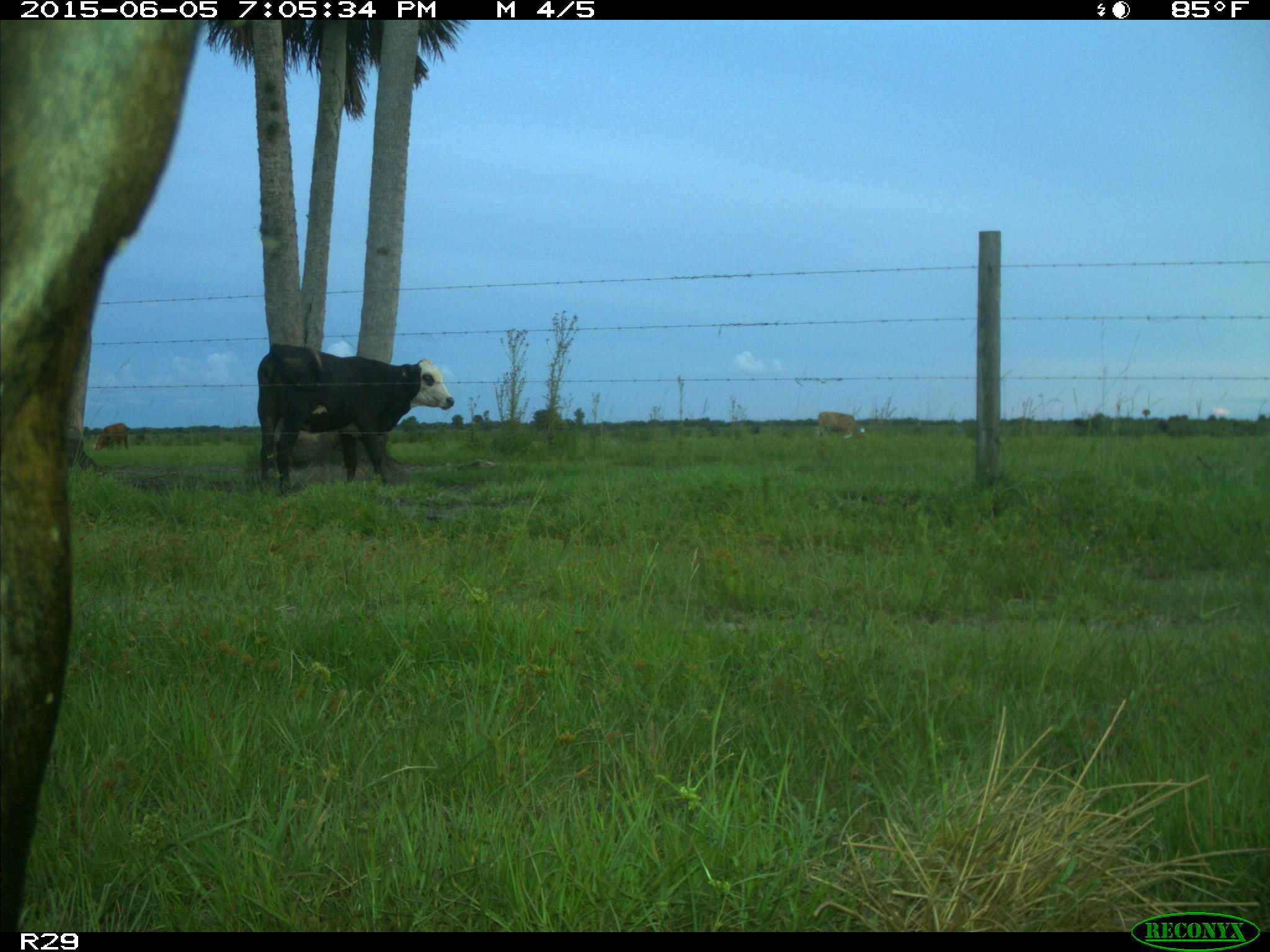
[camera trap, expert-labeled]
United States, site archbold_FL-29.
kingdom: Animalia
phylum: Chordata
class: Mammalia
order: Artiodactyla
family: Bovidae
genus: Bos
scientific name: Bos taurus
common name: domestic cow